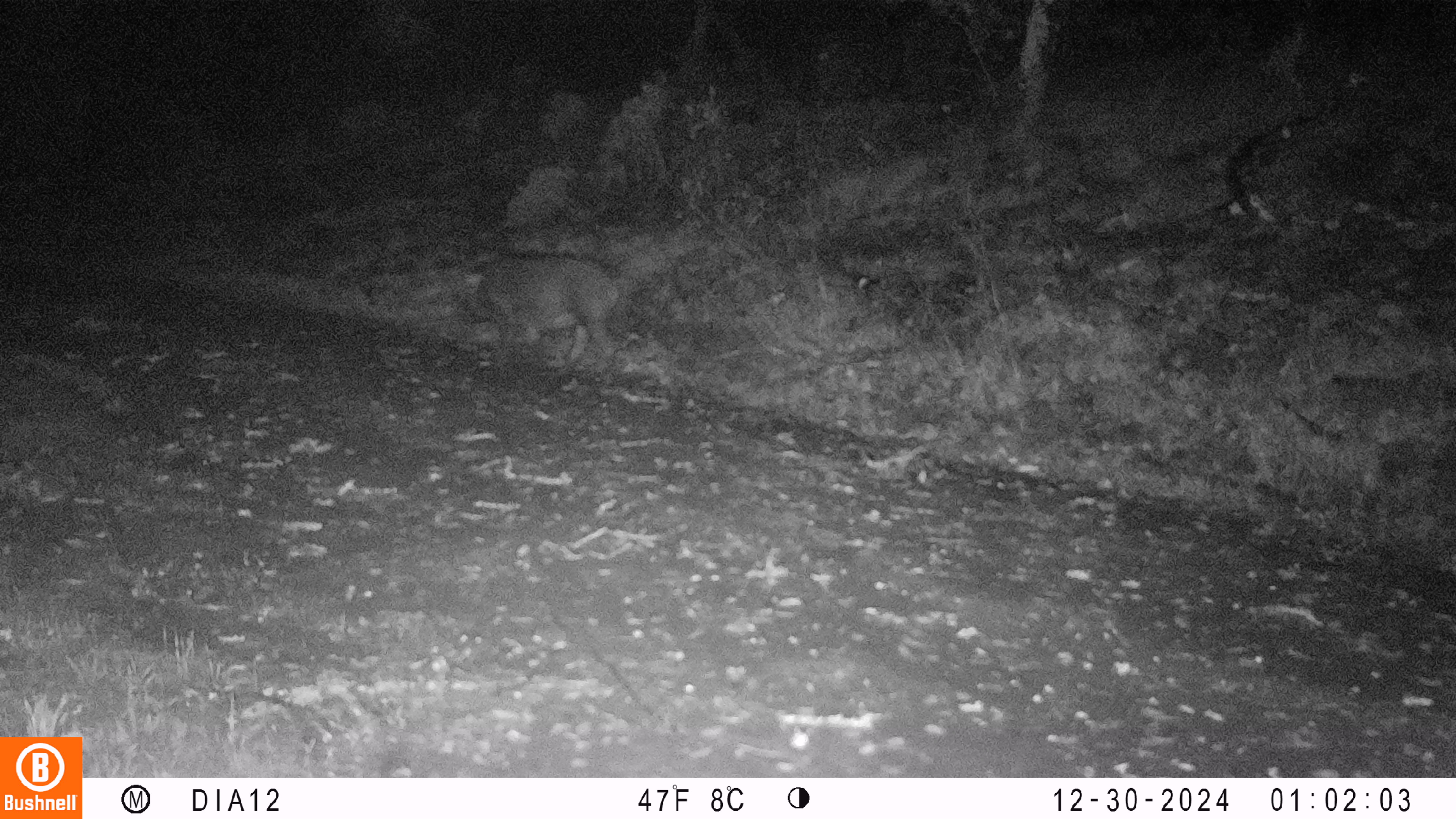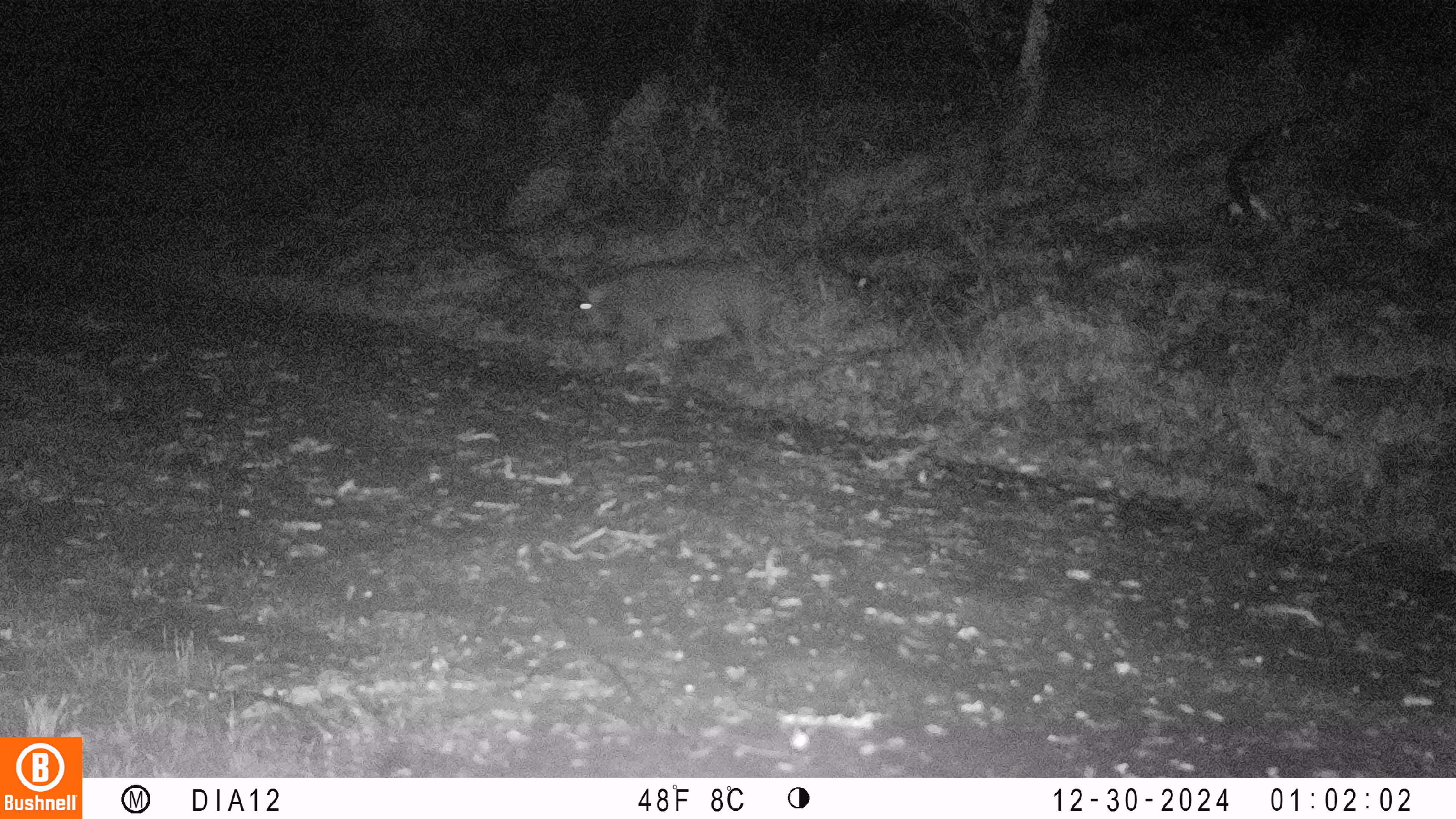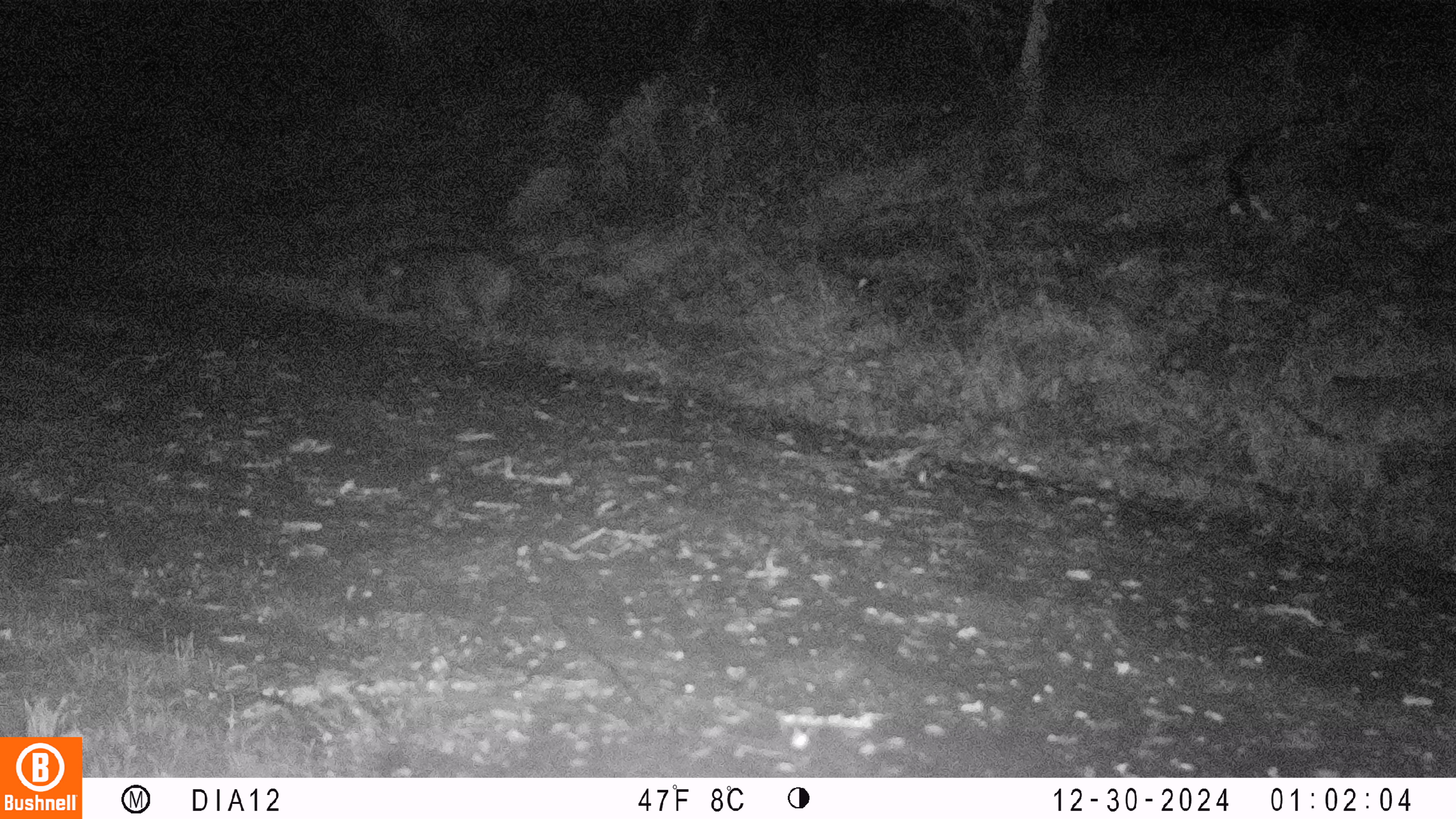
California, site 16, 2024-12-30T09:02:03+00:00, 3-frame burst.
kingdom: Animalia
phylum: Chordata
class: Mammalia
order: Artiodactyla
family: Suidae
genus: Sus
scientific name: Sus scrofa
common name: wild boar